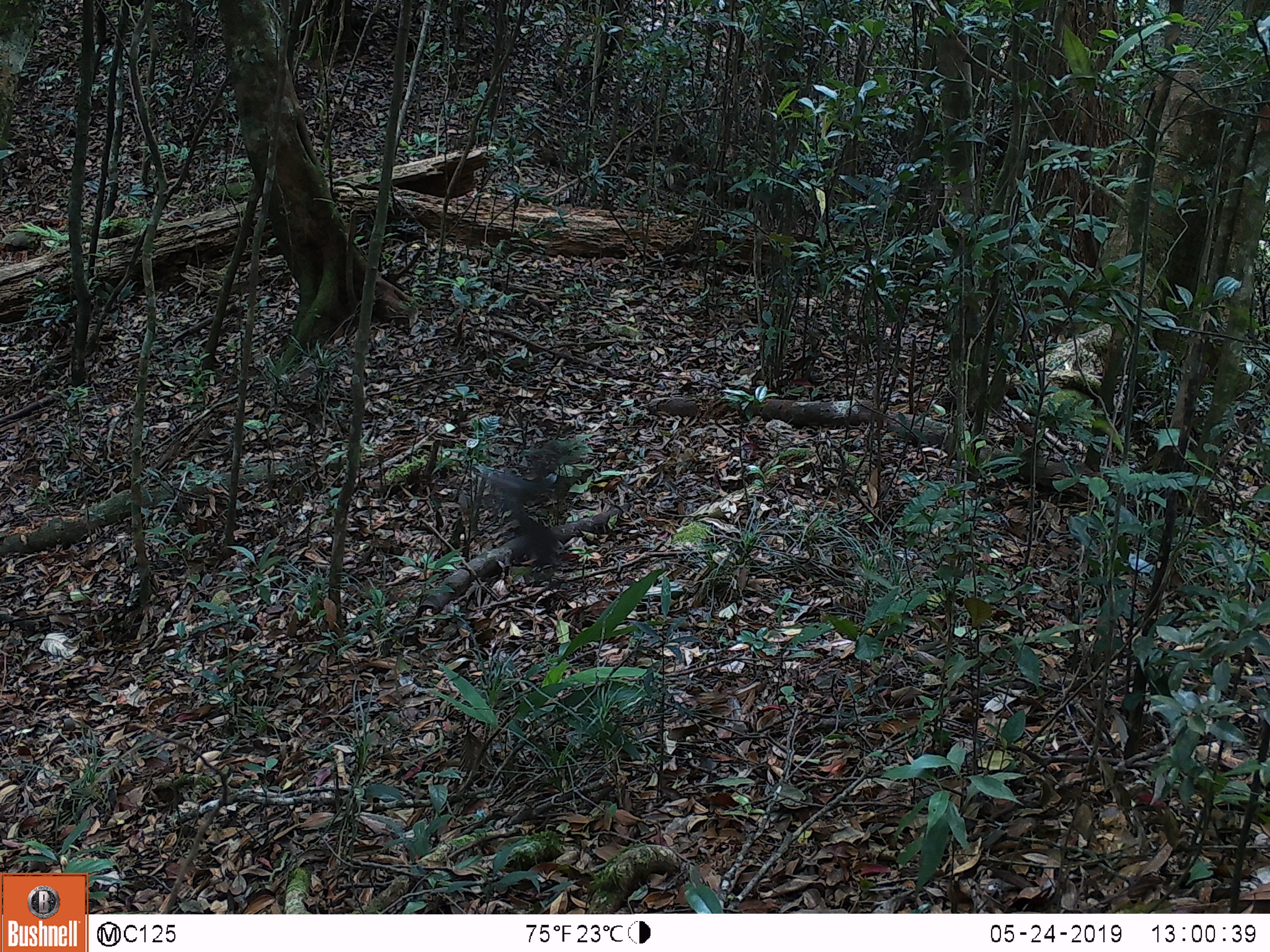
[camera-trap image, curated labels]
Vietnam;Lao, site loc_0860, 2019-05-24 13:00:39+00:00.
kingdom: Animalia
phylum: Chordata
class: Aves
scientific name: Aves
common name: bird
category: unidentified bird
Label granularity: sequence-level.